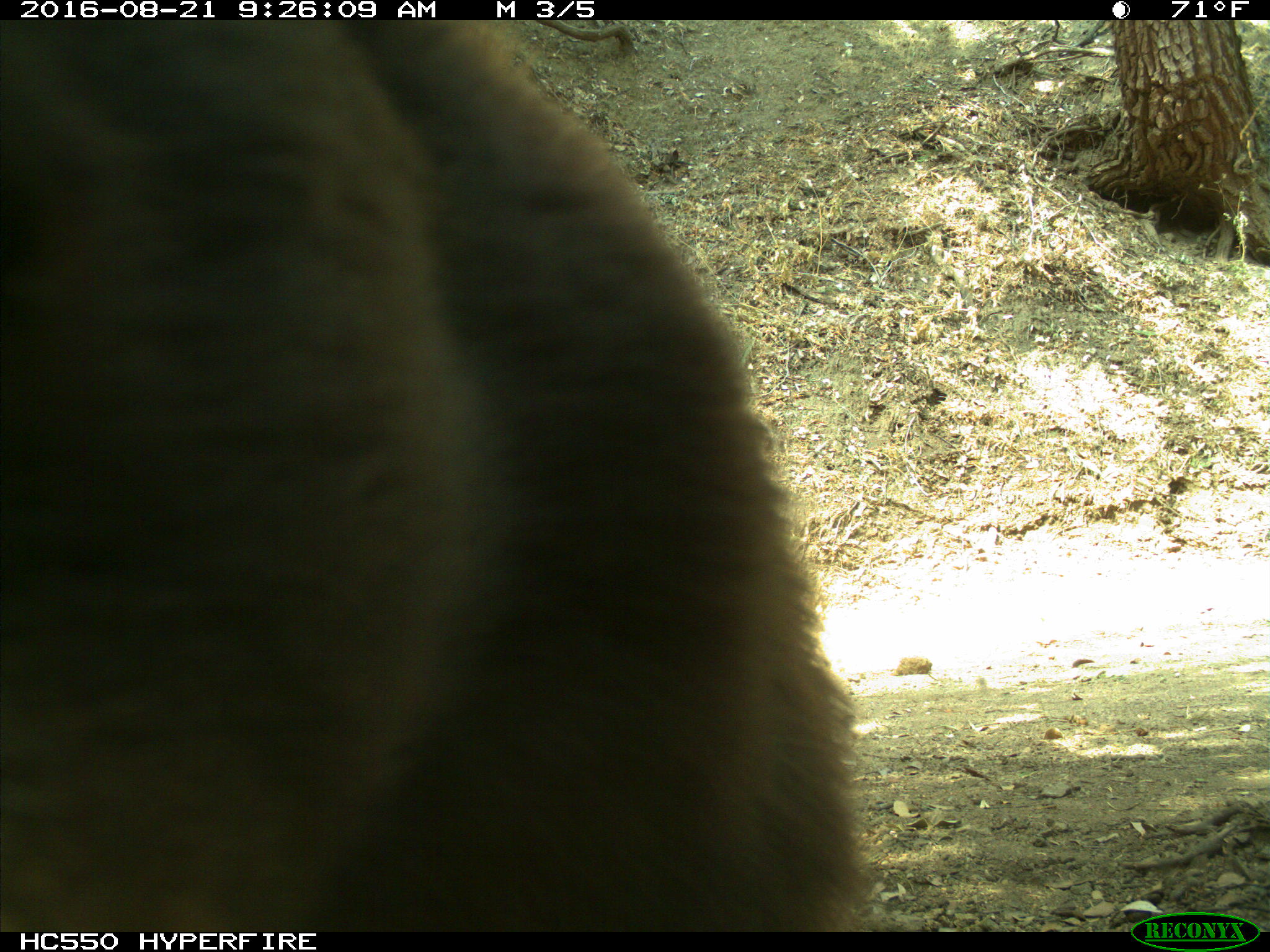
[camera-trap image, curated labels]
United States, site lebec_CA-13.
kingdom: Animalia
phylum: Chordata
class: Mammalia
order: Carnivora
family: Ursidae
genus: Ursus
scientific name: Ursus americanus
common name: american black bear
Ursus americanus (american black bear).